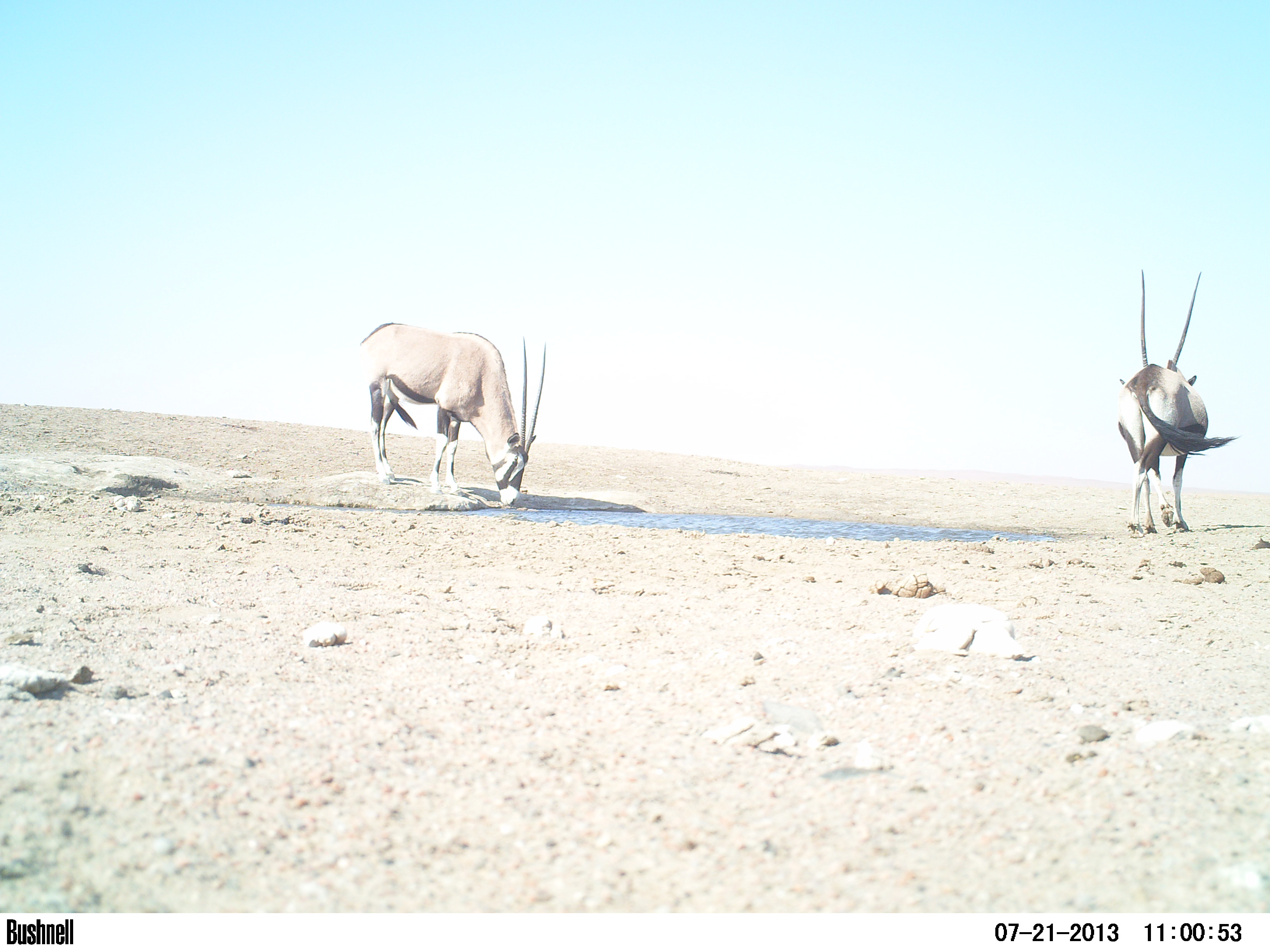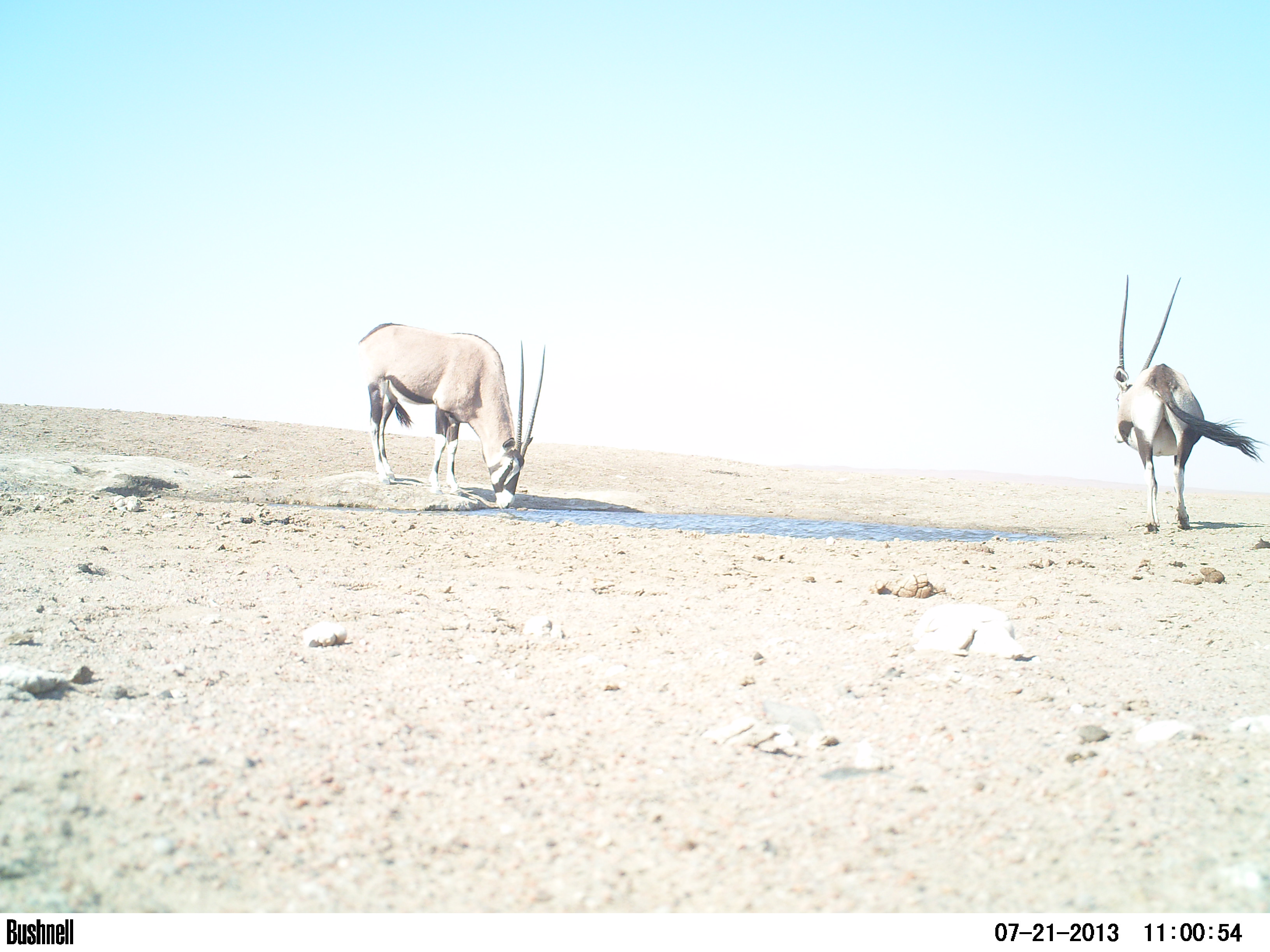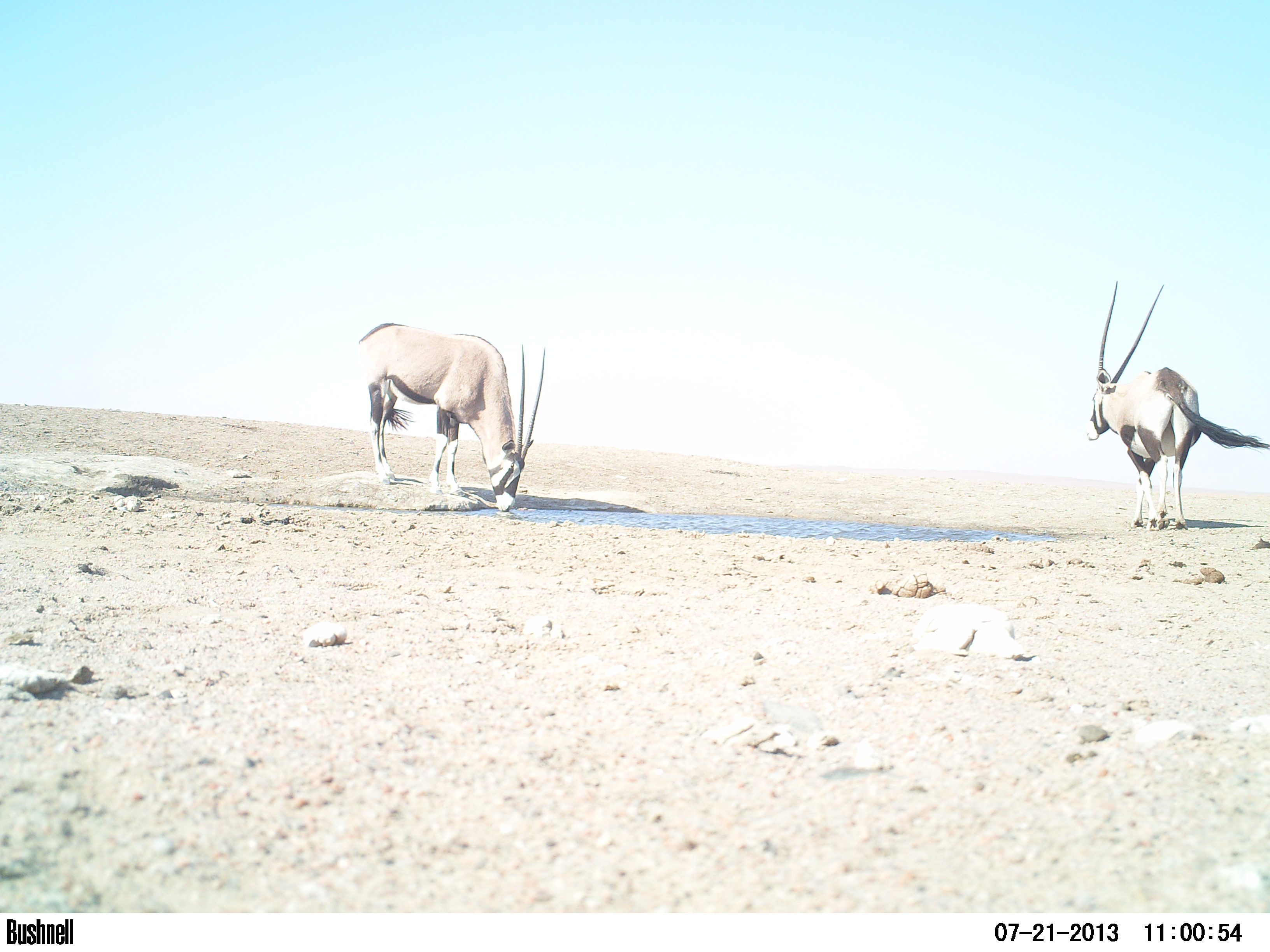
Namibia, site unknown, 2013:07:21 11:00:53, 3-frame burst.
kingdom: Animalia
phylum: Chordata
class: Mammalia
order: Artiodactyla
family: Bovidae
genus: Oryx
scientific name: Oryx gazella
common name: gemsbok